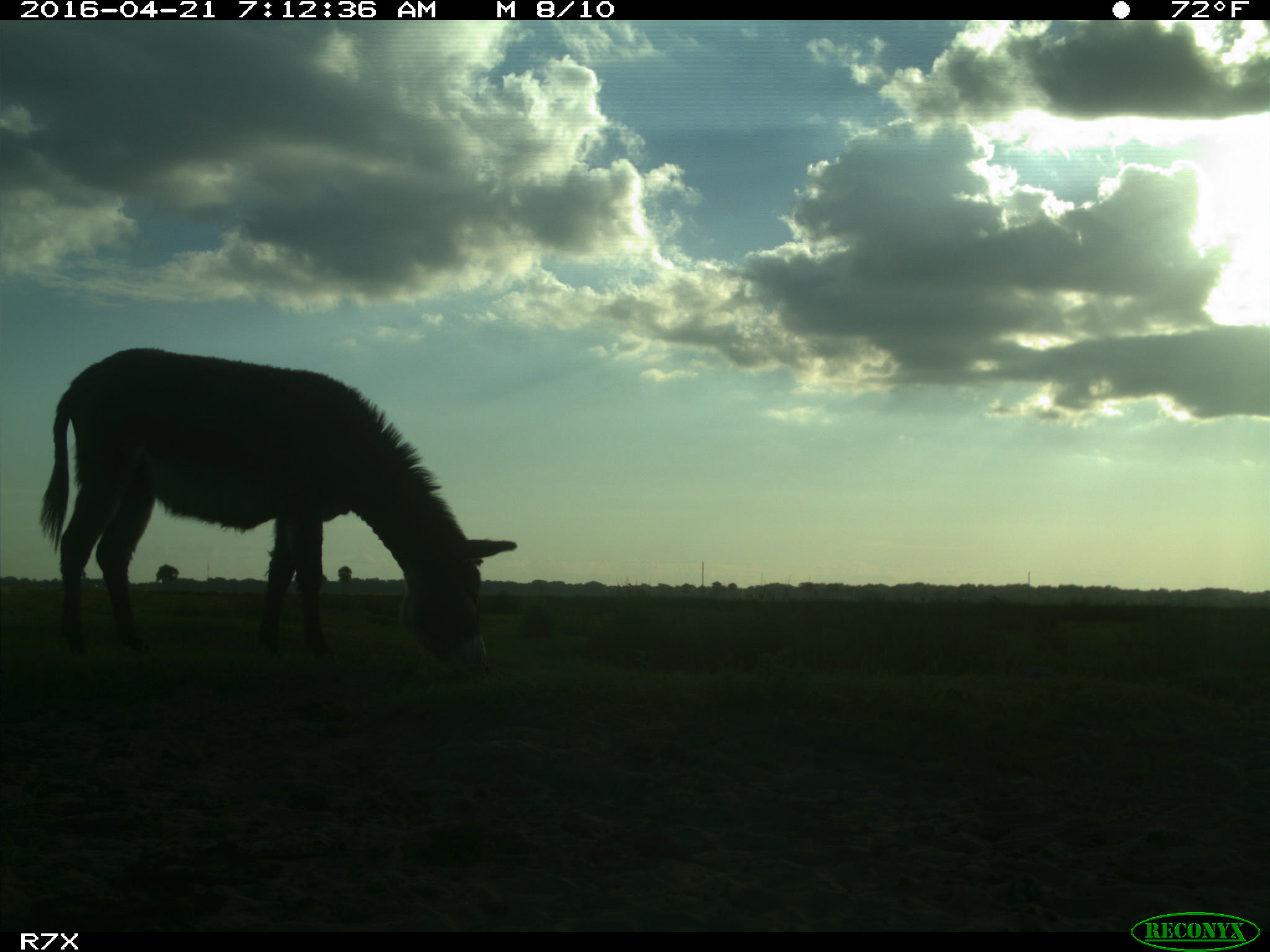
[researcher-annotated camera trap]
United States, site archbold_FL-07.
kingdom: Animalia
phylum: Chordata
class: Mammalia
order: Artiodactyla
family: Bovidae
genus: Bos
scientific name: Bos taurus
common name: domestic cow